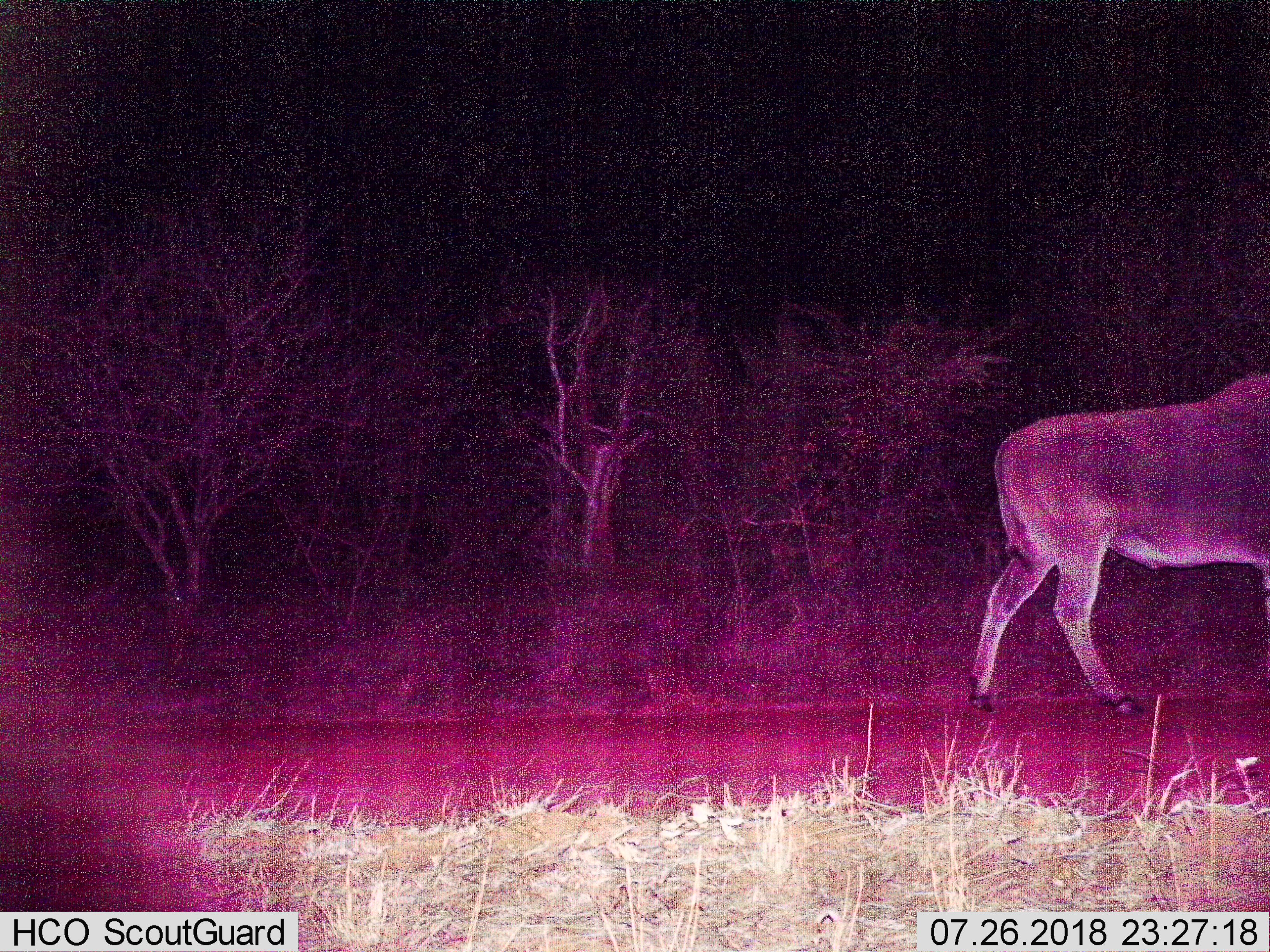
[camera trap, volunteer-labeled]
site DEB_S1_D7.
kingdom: Animalia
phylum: Chordata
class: Mammalia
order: Artiodactyla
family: Bovidae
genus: Tragelaphus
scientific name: Tragelaphus oryx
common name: eland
Eland (Tragelaphus oryx), count 1. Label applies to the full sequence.